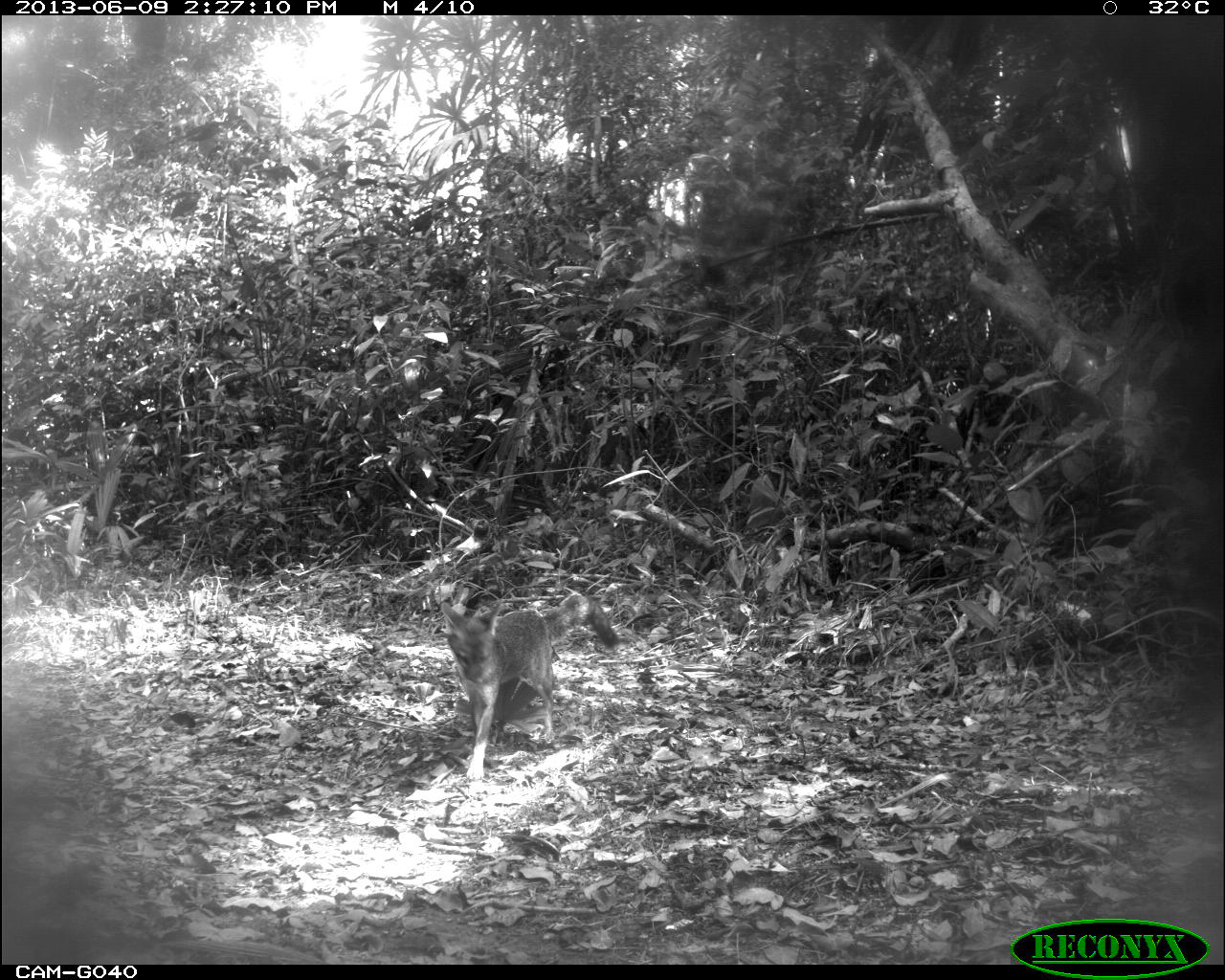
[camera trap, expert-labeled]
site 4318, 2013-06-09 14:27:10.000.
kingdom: Animalia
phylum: Chordata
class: Mammalia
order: Carnivora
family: Canidae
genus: Urocyon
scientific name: Urocyon cinereoargenteus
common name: gray fox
Urocyon cinereoargenteus (gray fox), count 1.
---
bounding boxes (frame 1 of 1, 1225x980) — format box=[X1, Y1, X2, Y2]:
urocyon cinereoargenteus: box=[441, 595, 620, 783]